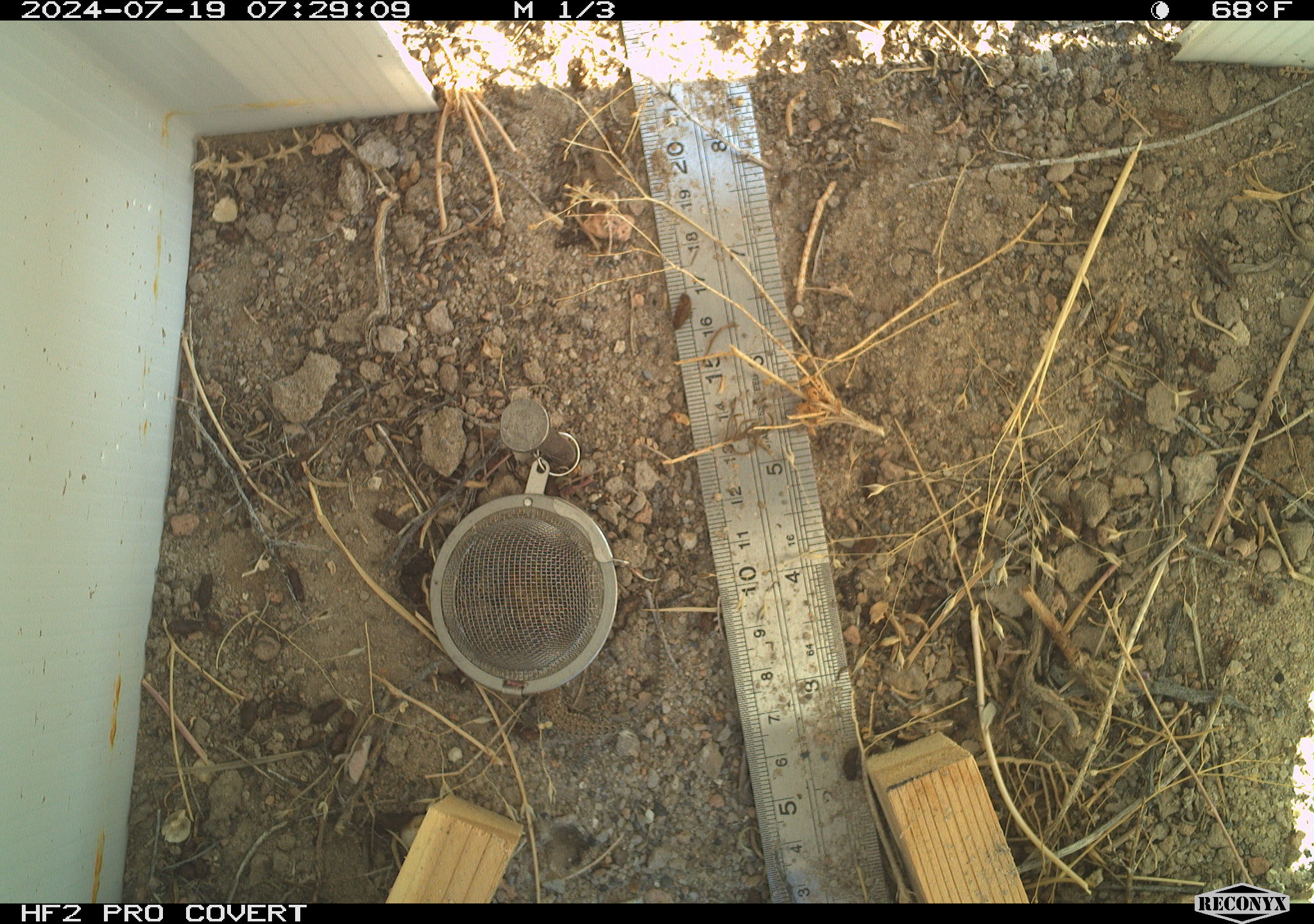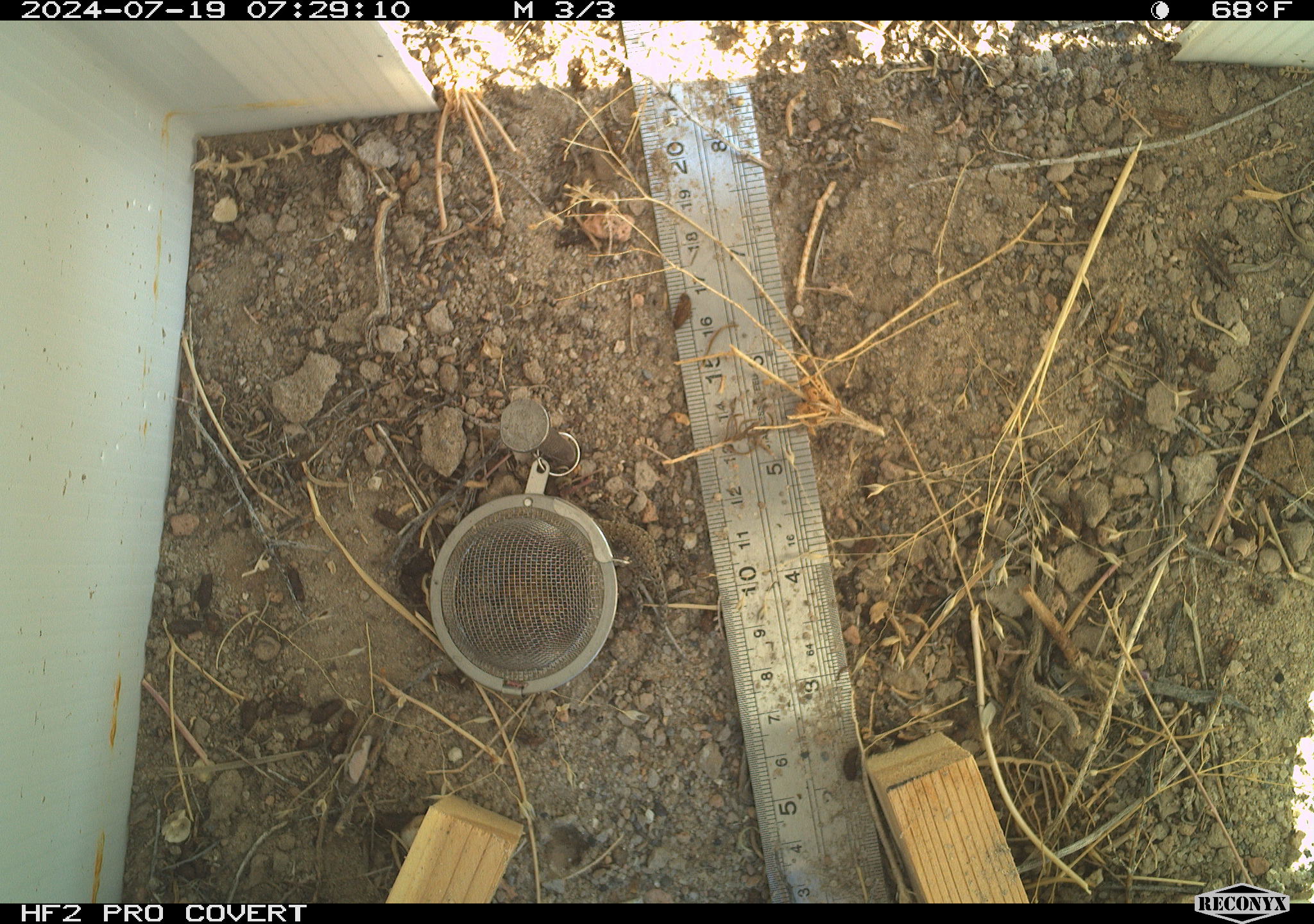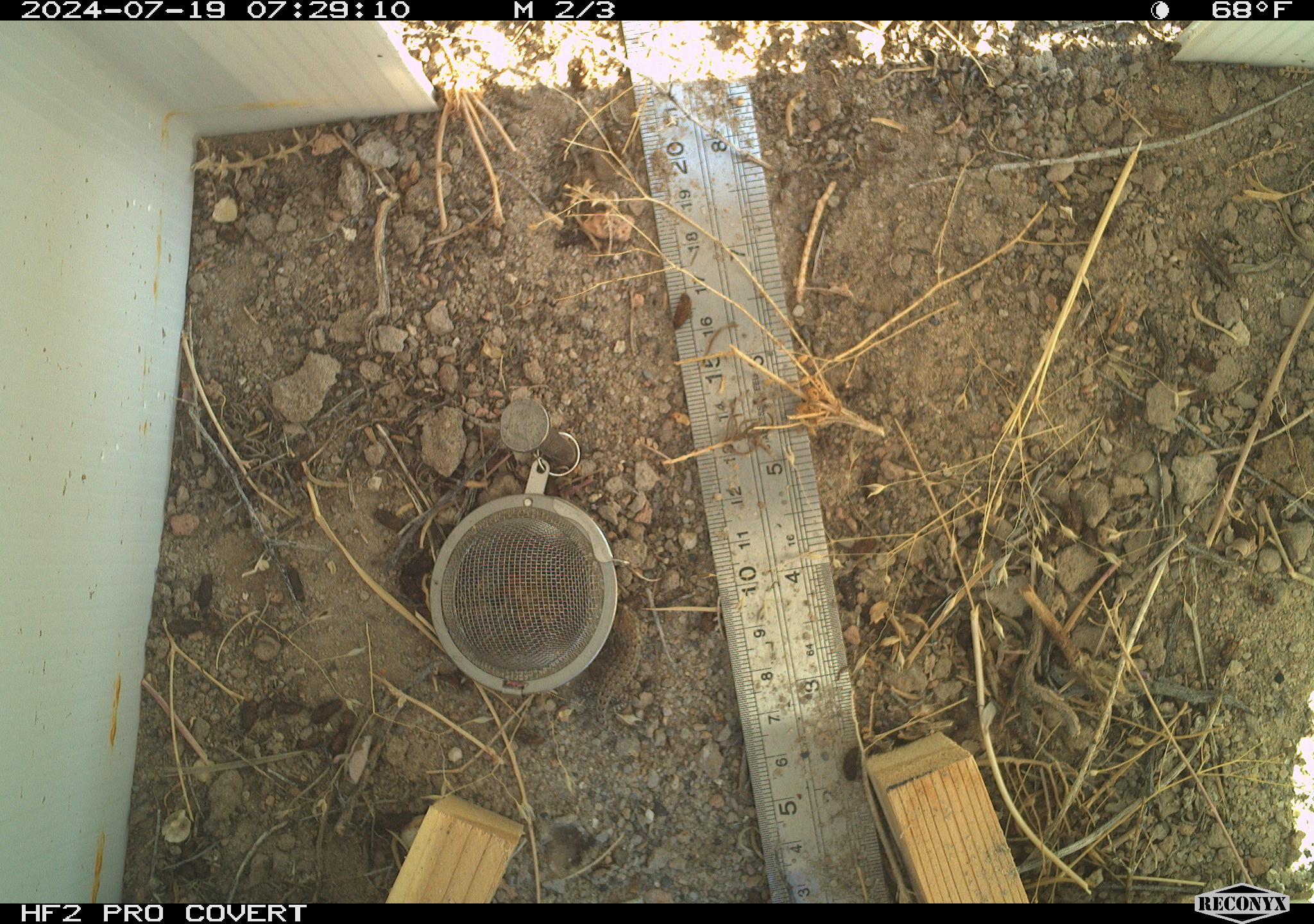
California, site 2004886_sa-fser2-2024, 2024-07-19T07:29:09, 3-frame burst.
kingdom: Animalia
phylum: Chordata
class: Reptilia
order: Squamata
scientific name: Squamata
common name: lizards and snakes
Lizards and snakes (Squamata).